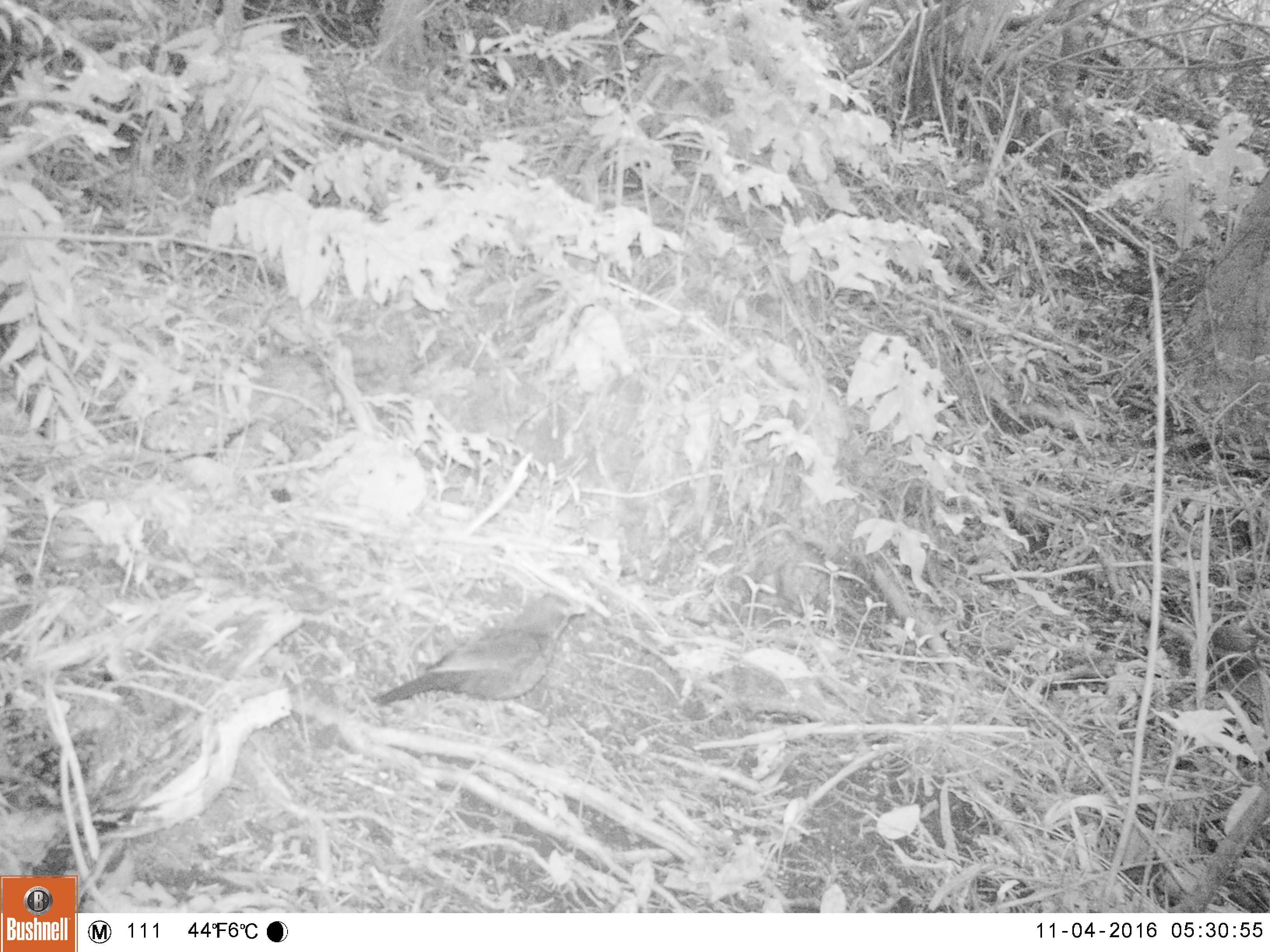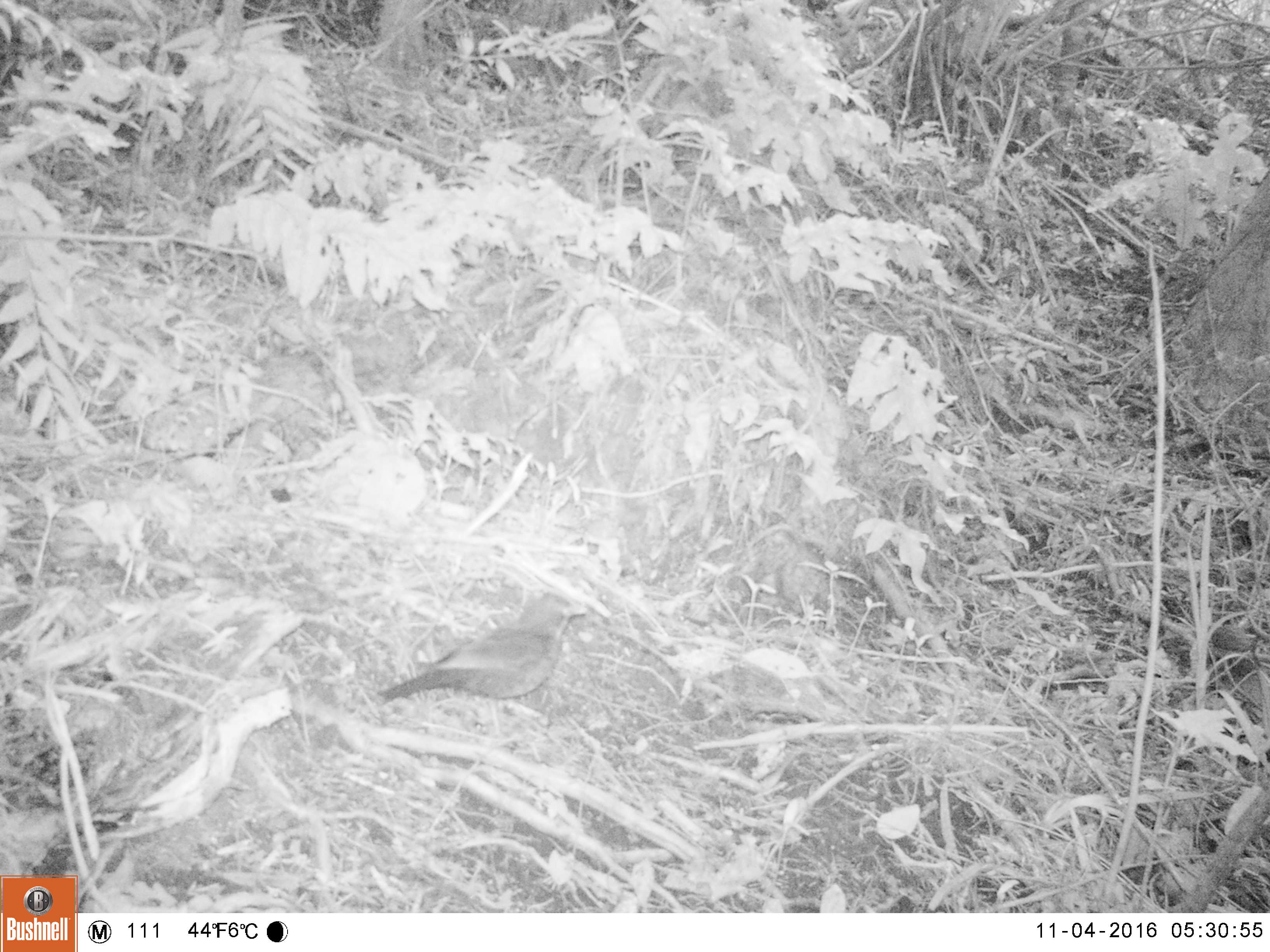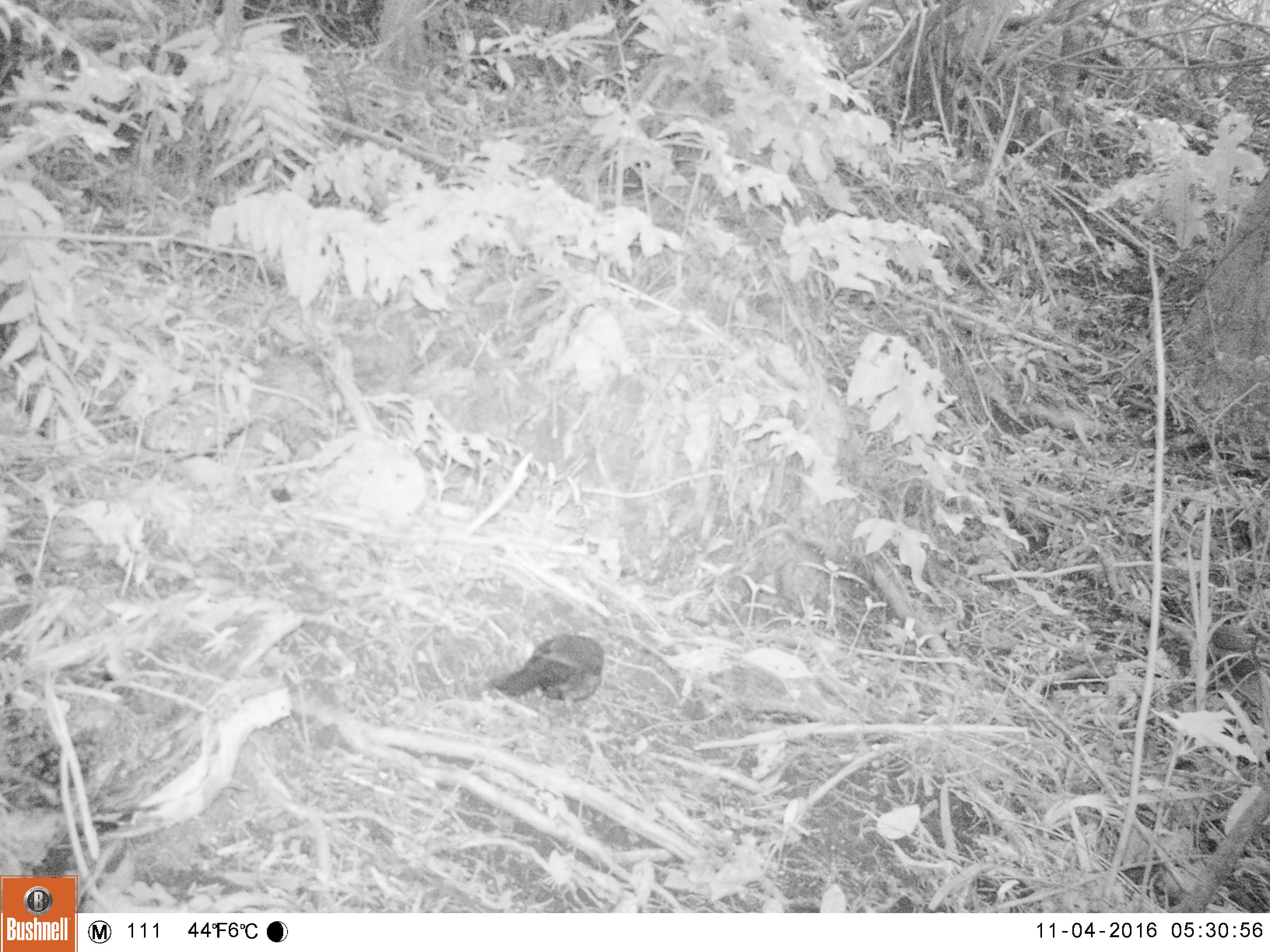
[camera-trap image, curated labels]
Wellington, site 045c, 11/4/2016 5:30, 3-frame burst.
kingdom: Animalia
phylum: Chordata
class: Aves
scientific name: Aves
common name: bird